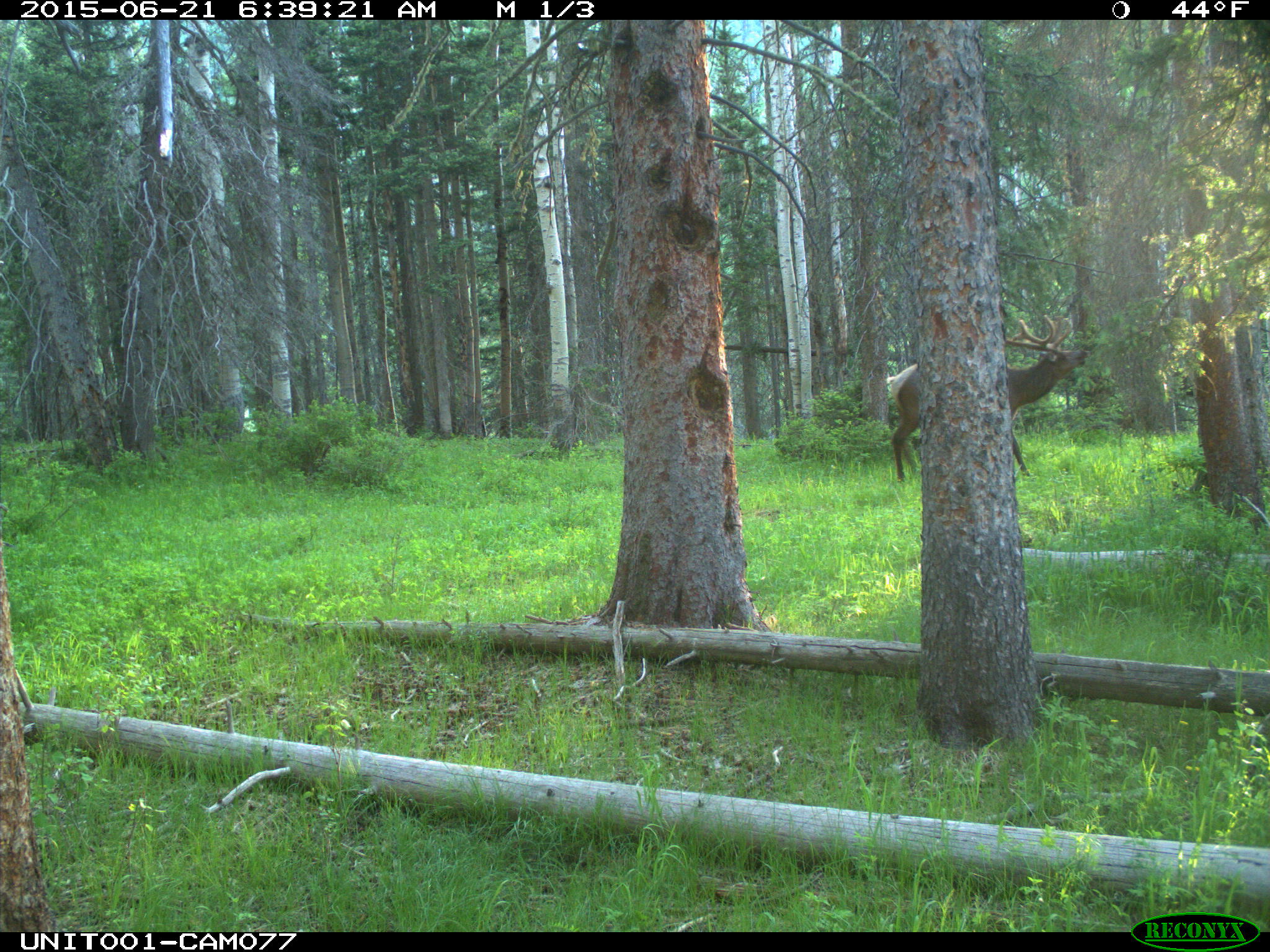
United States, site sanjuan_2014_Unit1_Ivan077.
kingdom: Animalia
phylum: Chordata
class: Mammalia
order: Artiodactyla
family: Cervidae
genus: Cervus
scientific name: Cervus elaphus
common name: red deer